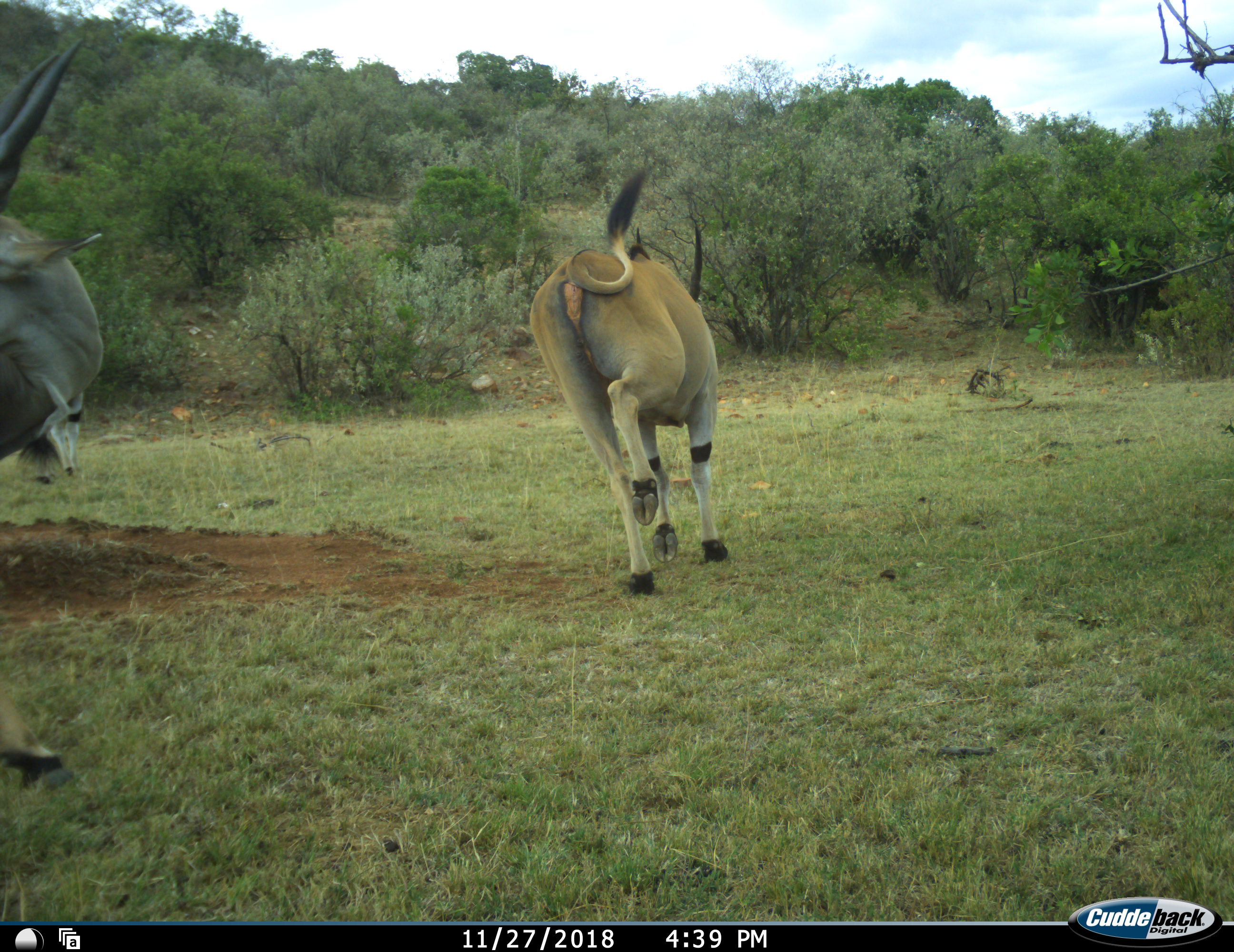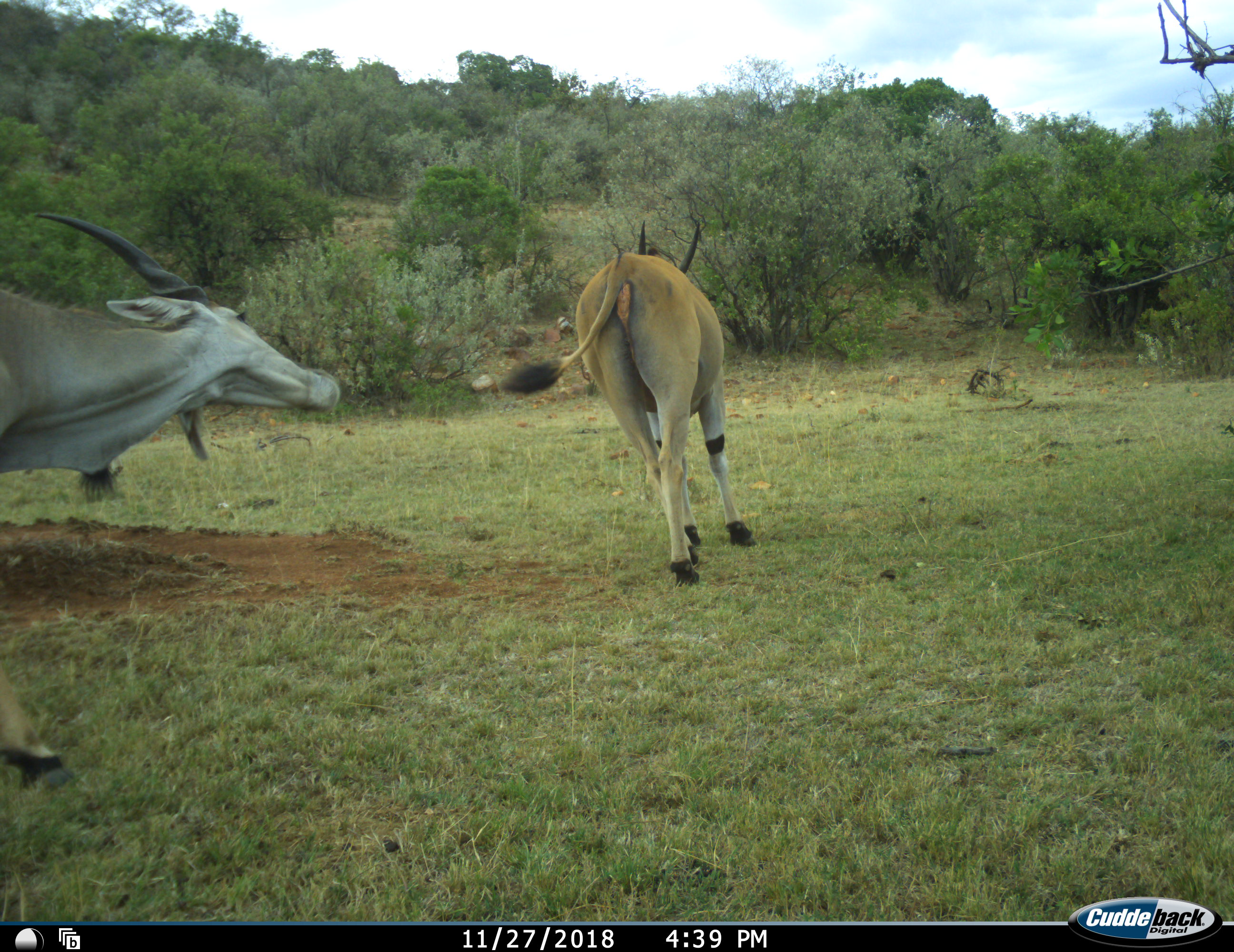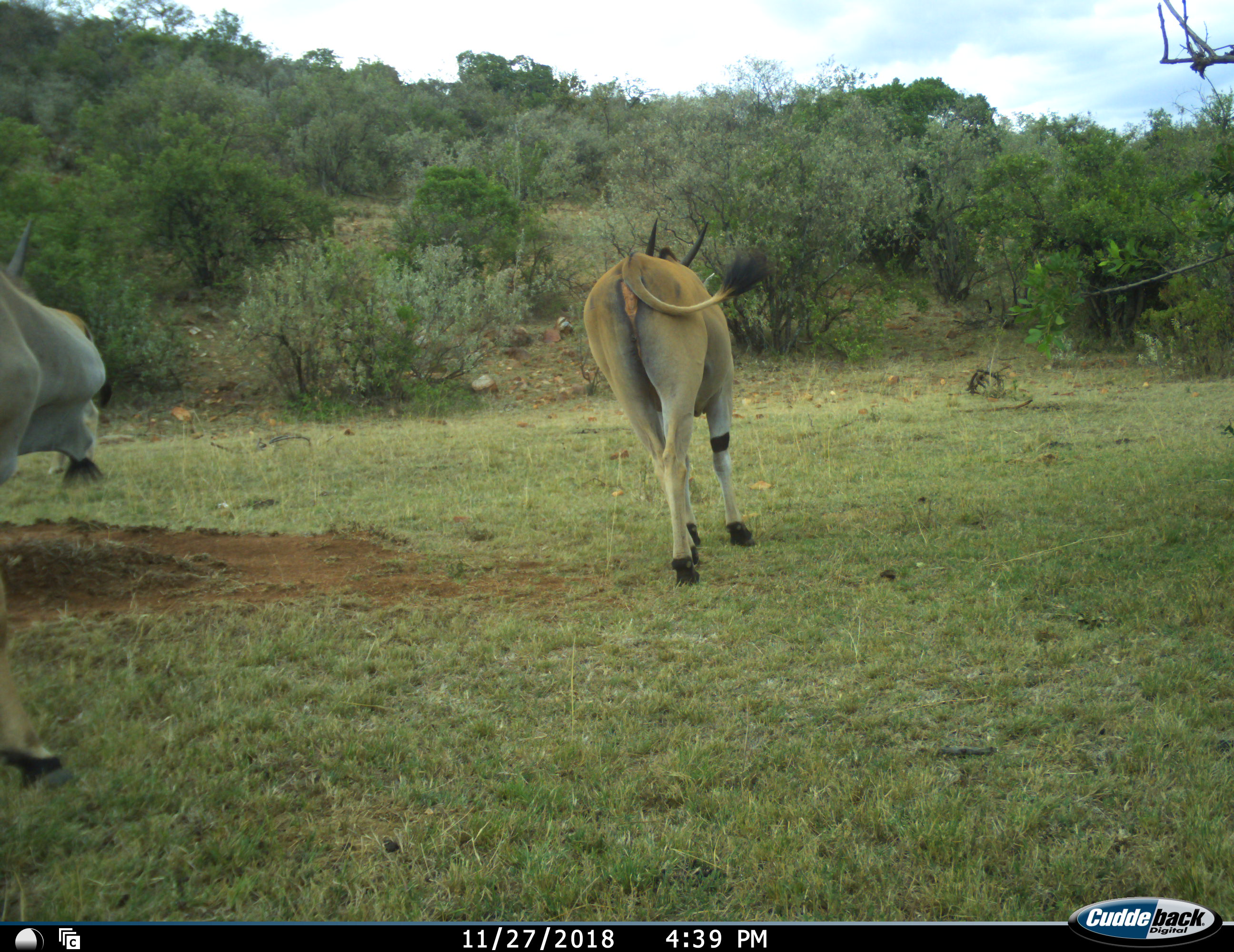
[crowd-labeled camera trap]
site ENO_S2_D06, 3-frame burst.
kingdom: Animalia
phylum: Chordata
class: Mammalia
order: Artiodactyla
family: Bovidae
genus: Tragelaphus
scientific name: Tragelaphus oryx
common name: eland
Eland (Tragelaphus oryx), count 2. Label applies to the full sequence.